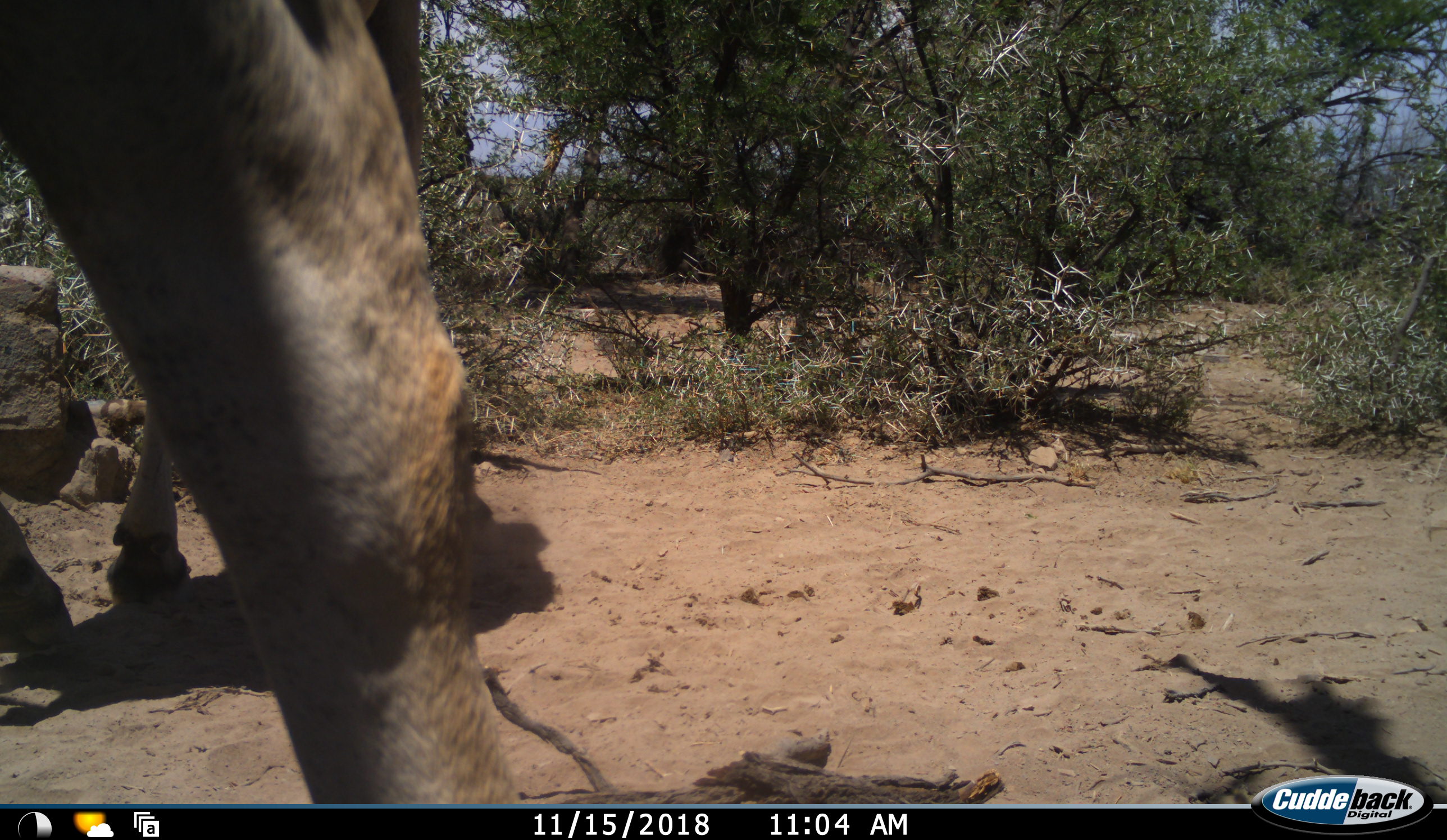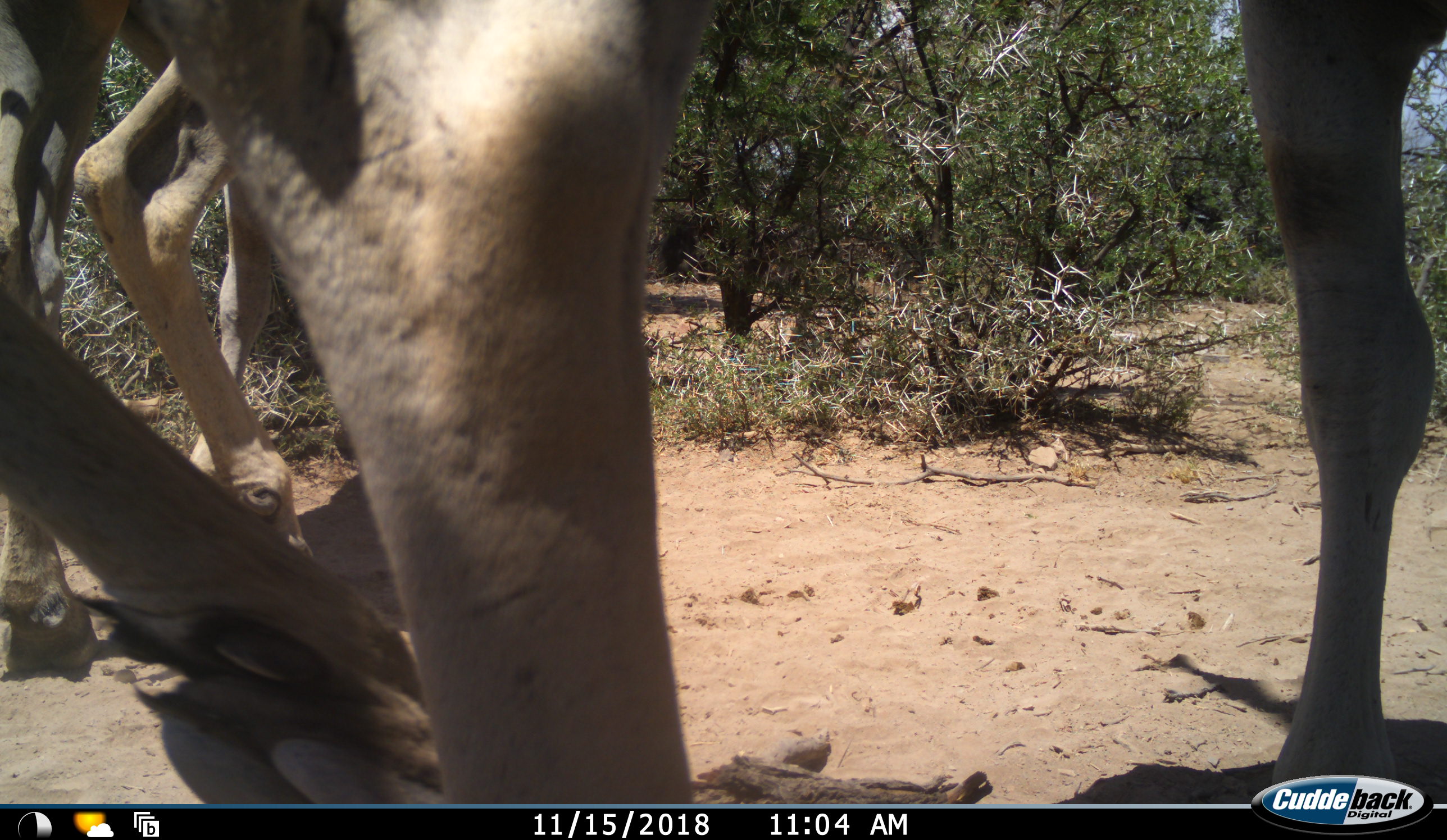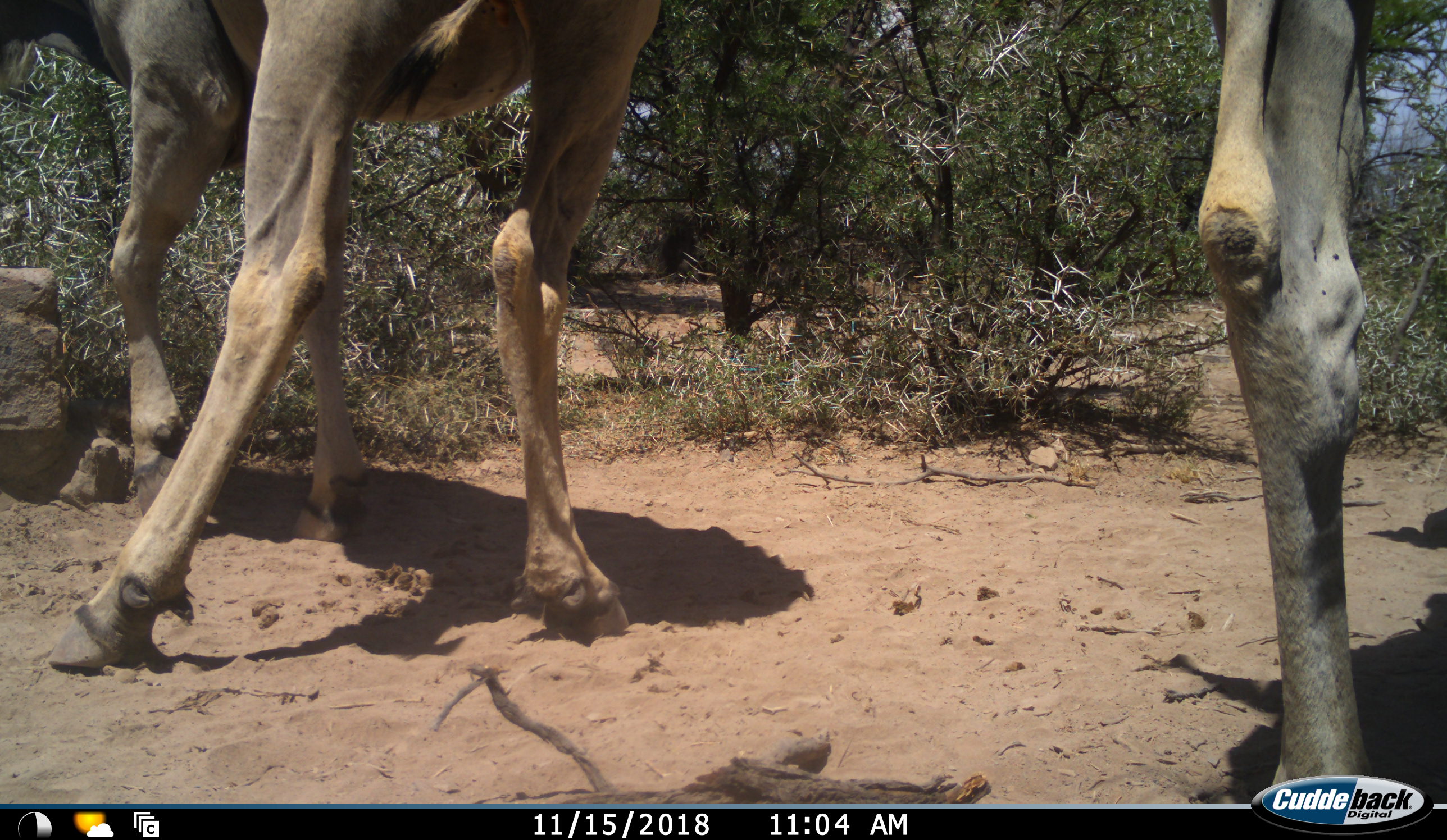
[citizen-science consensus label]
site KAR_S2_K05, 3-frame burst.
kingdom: Animalia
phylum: Chordata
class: Mammalia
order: Artiodactyla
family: Bovidae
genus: Tragelaphus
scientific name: Tragelaphus oryx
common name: eland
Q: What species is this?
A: Eland (Tragelaphus oryx).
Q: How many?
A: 2.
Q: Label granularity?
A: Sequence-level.